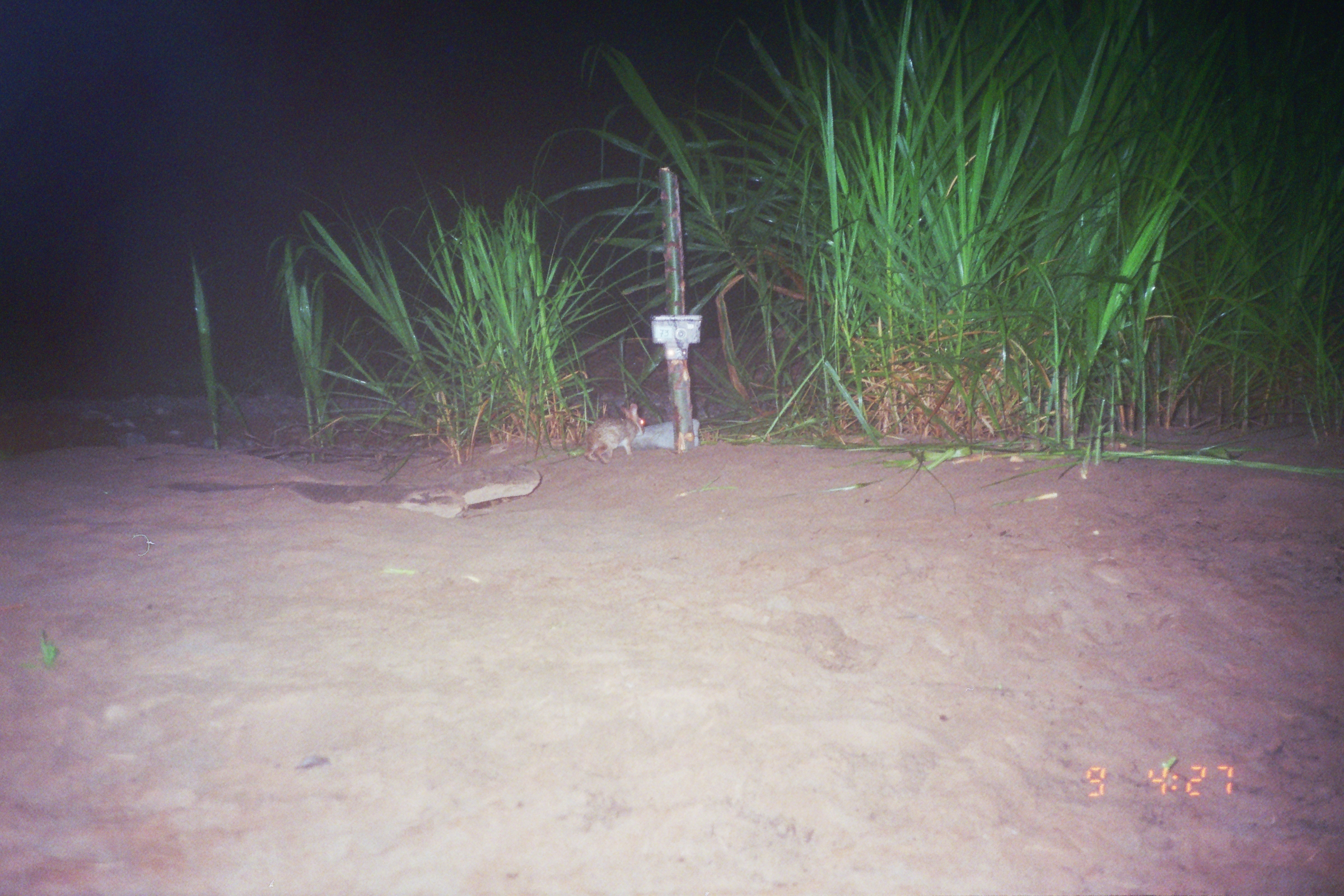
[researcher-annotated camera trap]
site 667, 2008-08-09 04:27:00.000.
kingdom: Animalia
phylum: Chordata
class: Mammalia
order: Lagomorpha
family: Leporidae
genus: Sylvilagus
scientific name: Sylvilagus brasiliensis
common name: tapeti